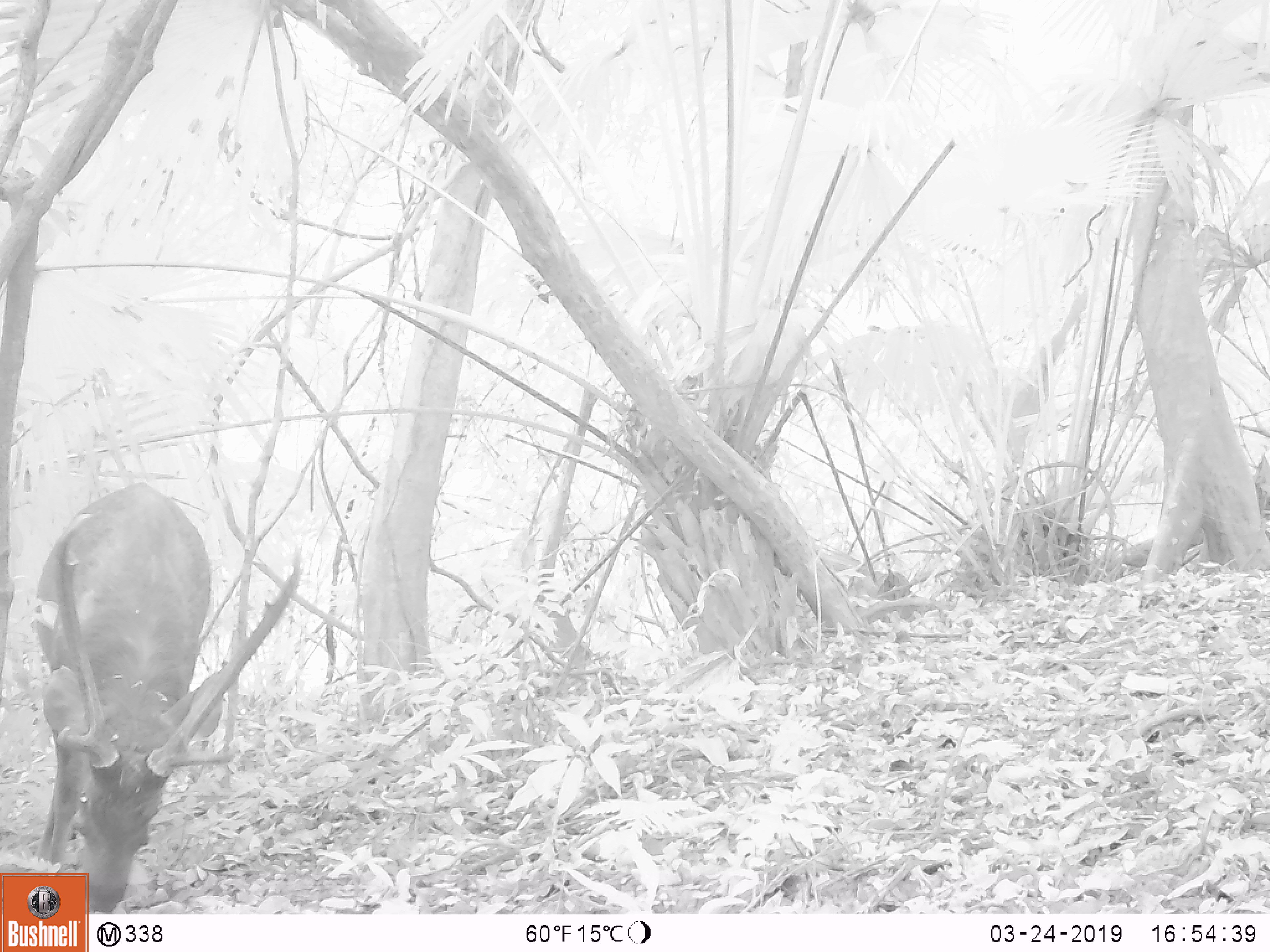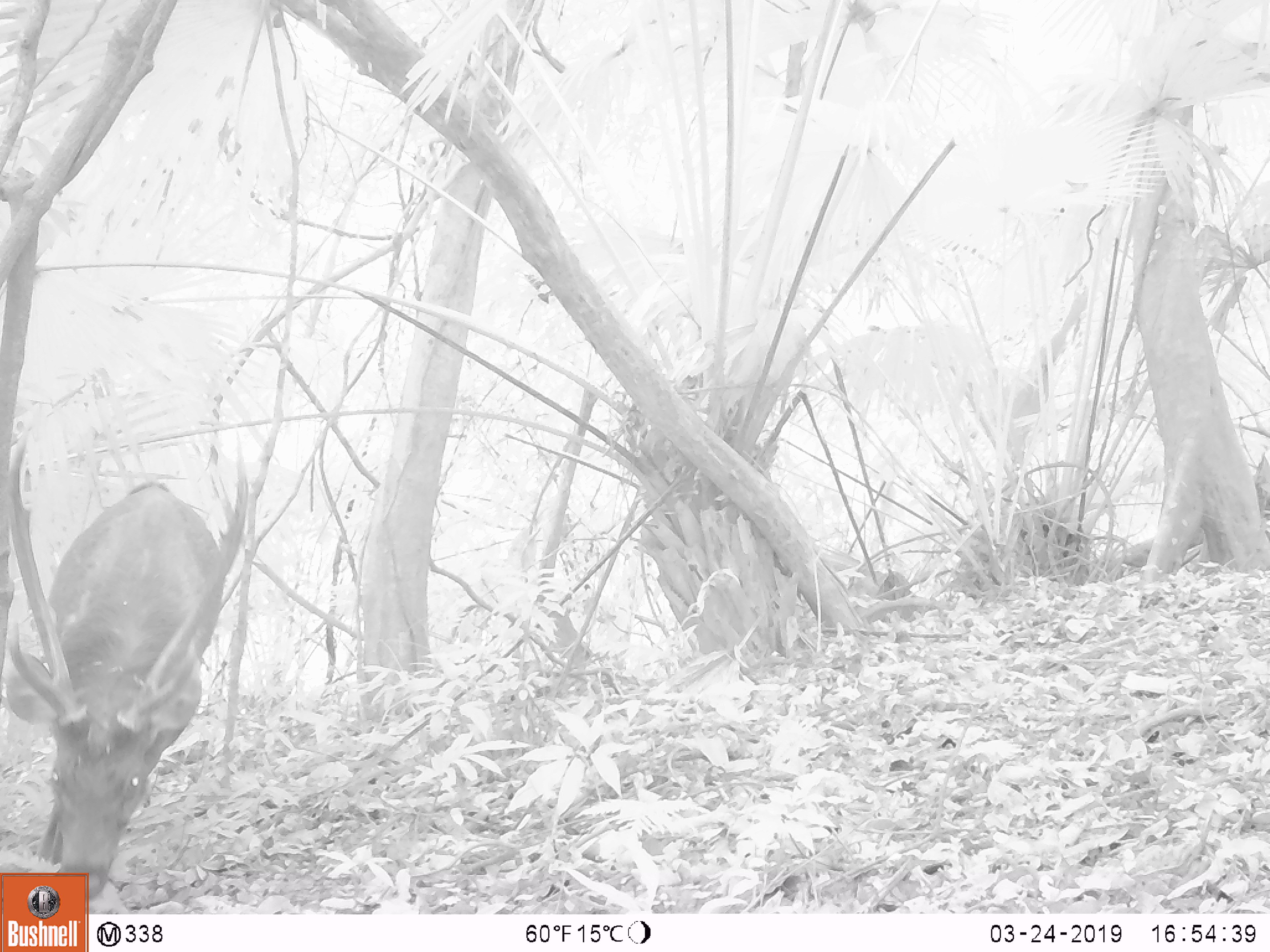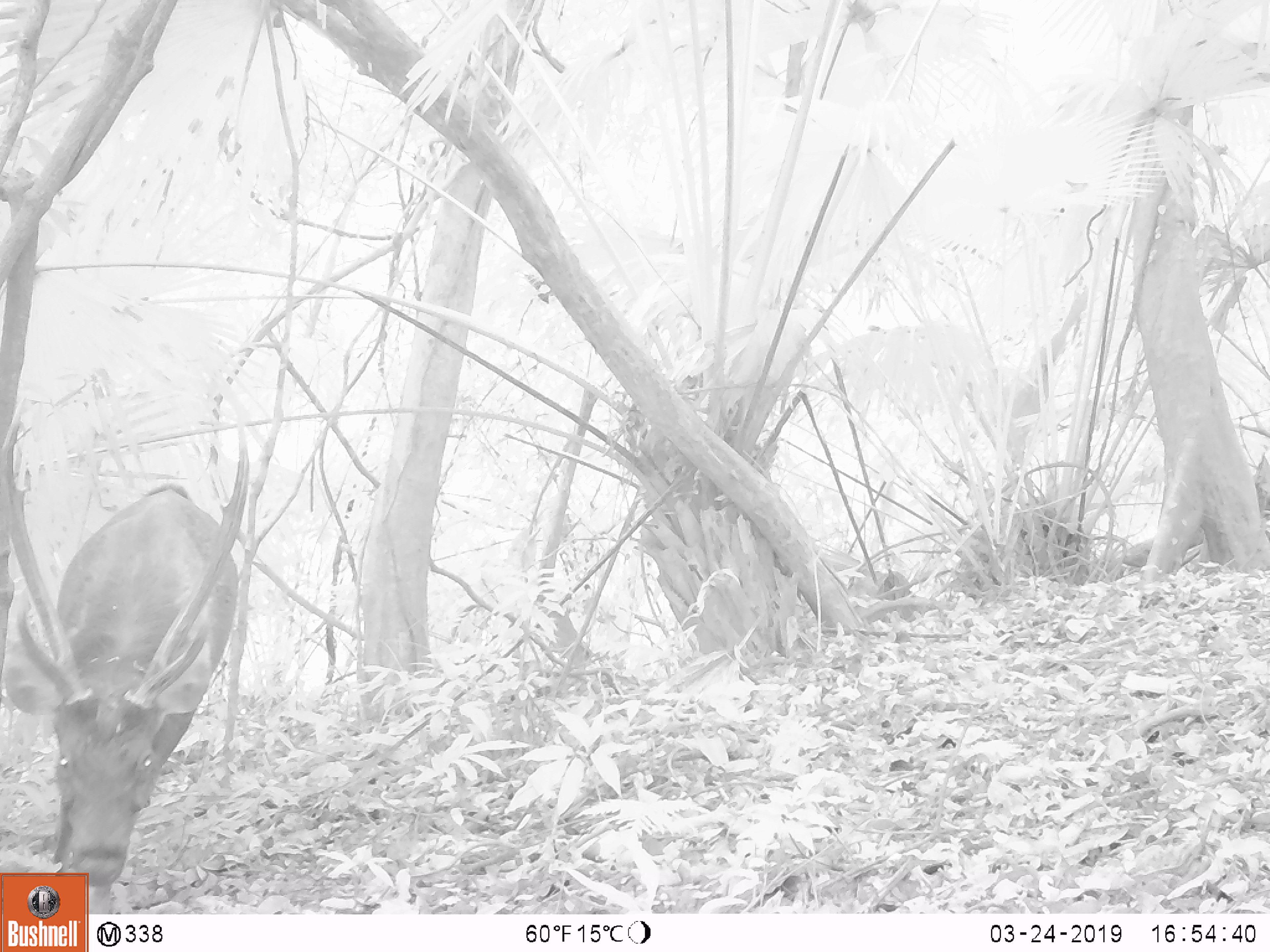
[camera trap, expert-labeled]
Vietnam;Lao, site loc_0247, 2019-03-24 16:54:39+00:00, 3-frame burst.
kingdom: Animalia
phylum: Chordata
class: Mammalia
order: Artiodactyla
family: Cervidae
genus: Rusa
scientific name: Rusa unicolor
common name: sambar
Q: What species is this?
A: Sambar (Rusa unicolor).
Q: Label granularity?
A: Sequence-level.